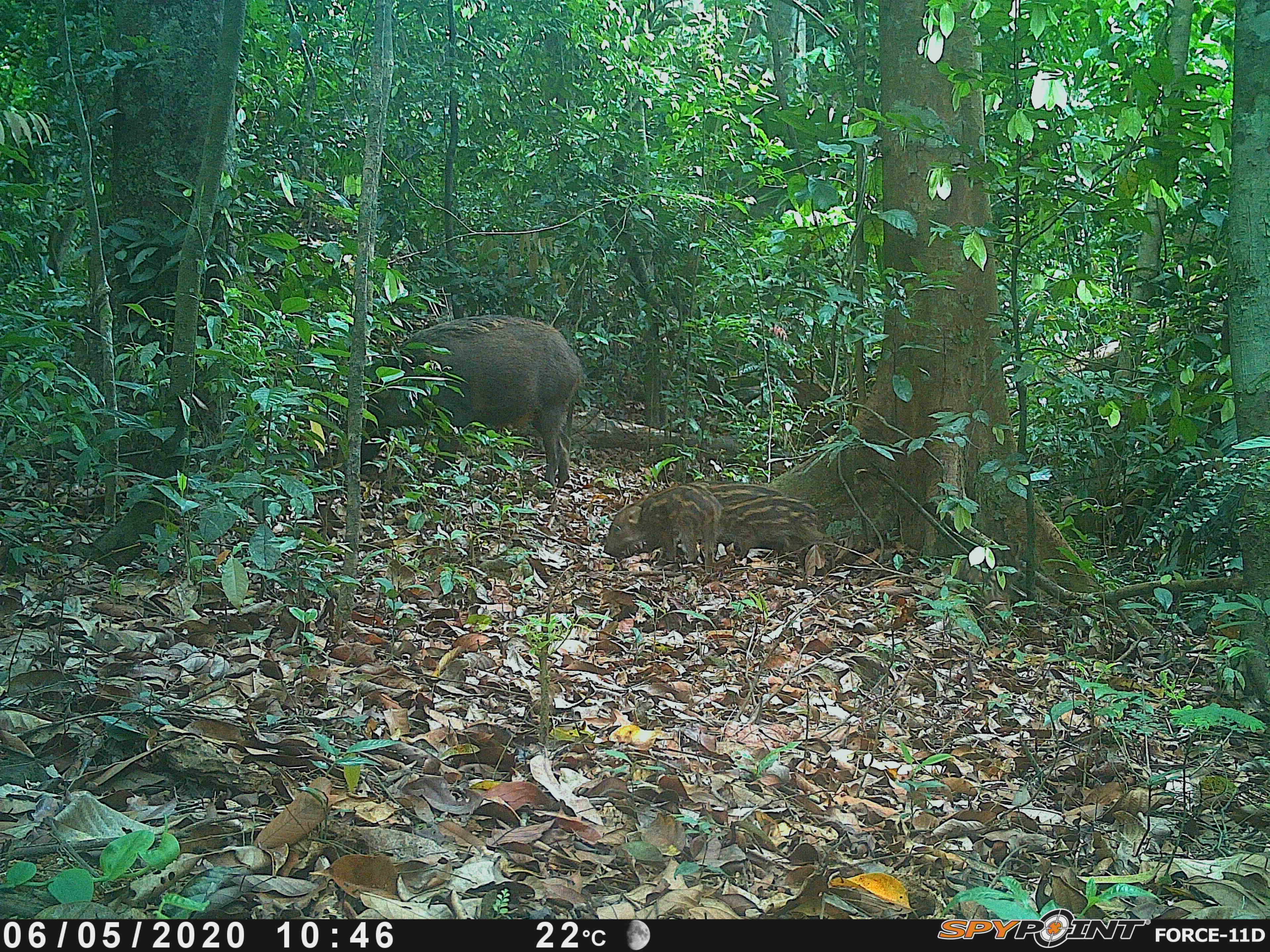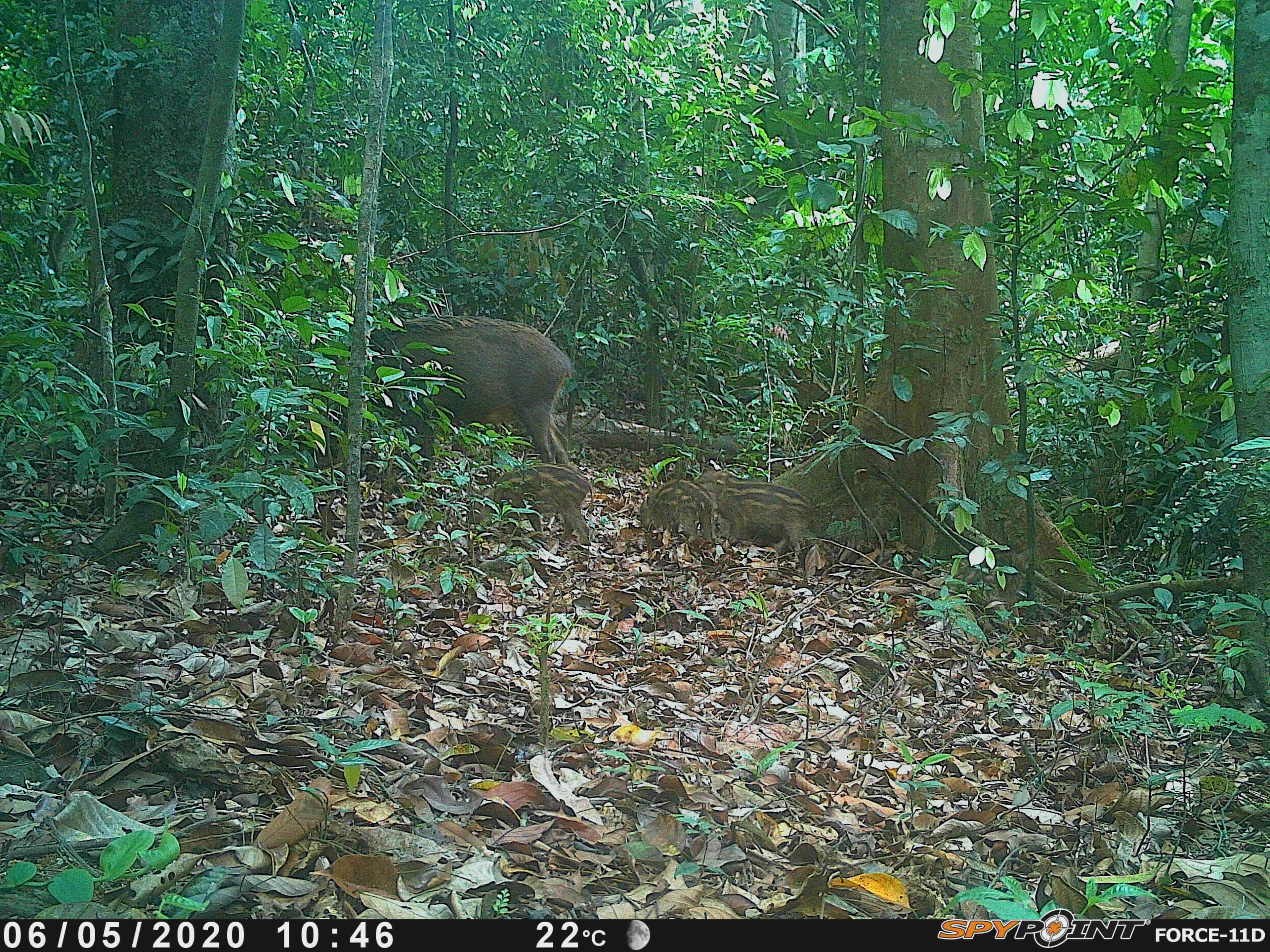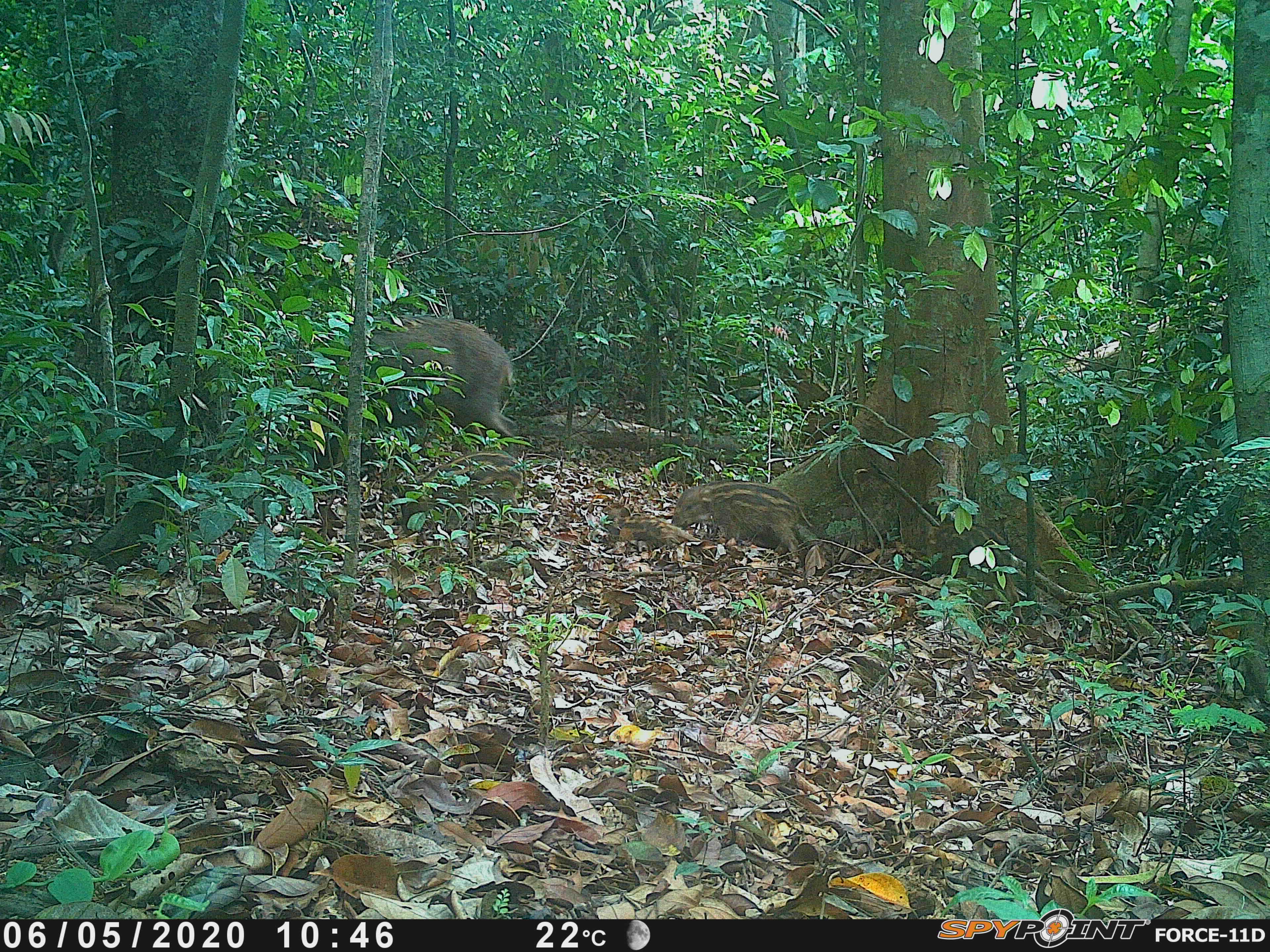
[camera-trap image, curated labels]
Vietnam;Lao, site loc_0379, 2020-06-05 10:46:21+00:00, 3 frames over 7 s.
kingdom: Animalia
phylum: Chordata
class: Mammalia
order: Artiodactyla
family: Suidae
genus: Sus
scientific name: Sus scrofa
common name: eurasian wild pig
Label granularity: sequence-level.